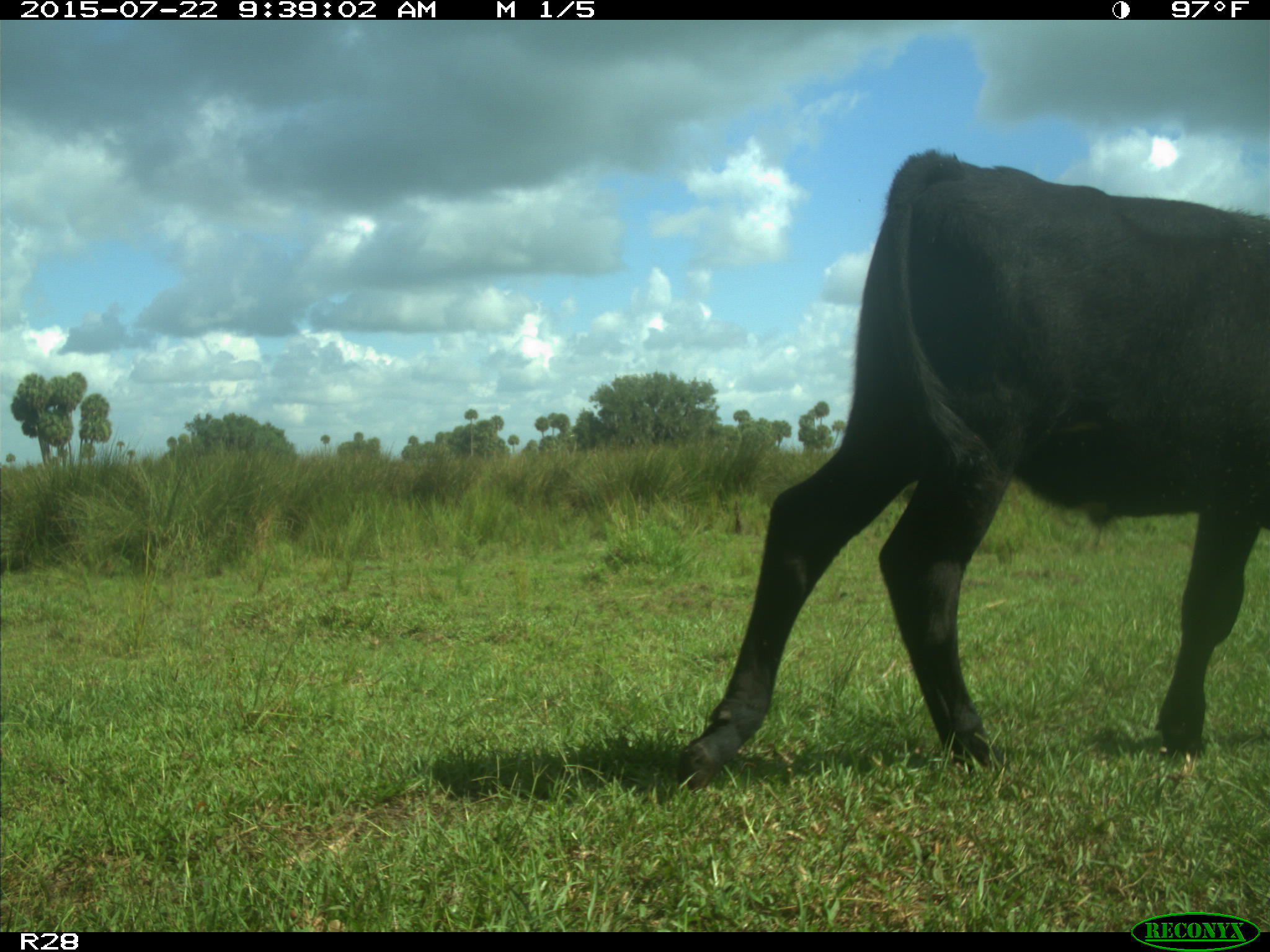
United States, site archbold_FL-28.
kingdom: Animalia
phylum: Chordata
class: Mammalia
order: Artiodactyla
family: Bovidae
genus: Bos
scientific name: Bos taurus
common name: domestic cow